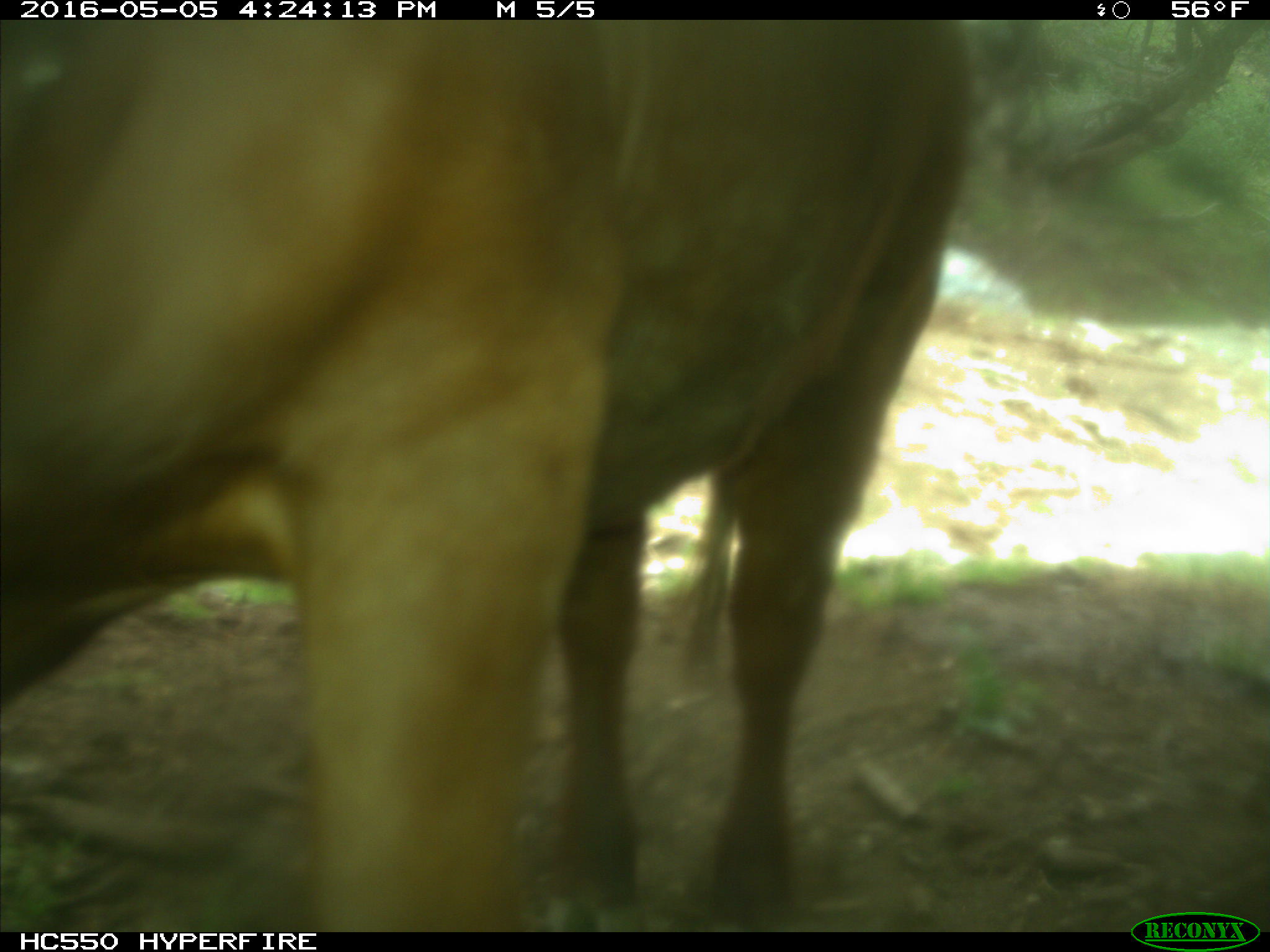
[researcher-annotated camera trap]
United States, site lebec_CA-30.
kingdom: Animalia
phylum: Chordata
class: Mammalia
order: Artiodactyla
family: Bovidae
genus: Bos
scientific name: Bos taurus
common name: domestic cow